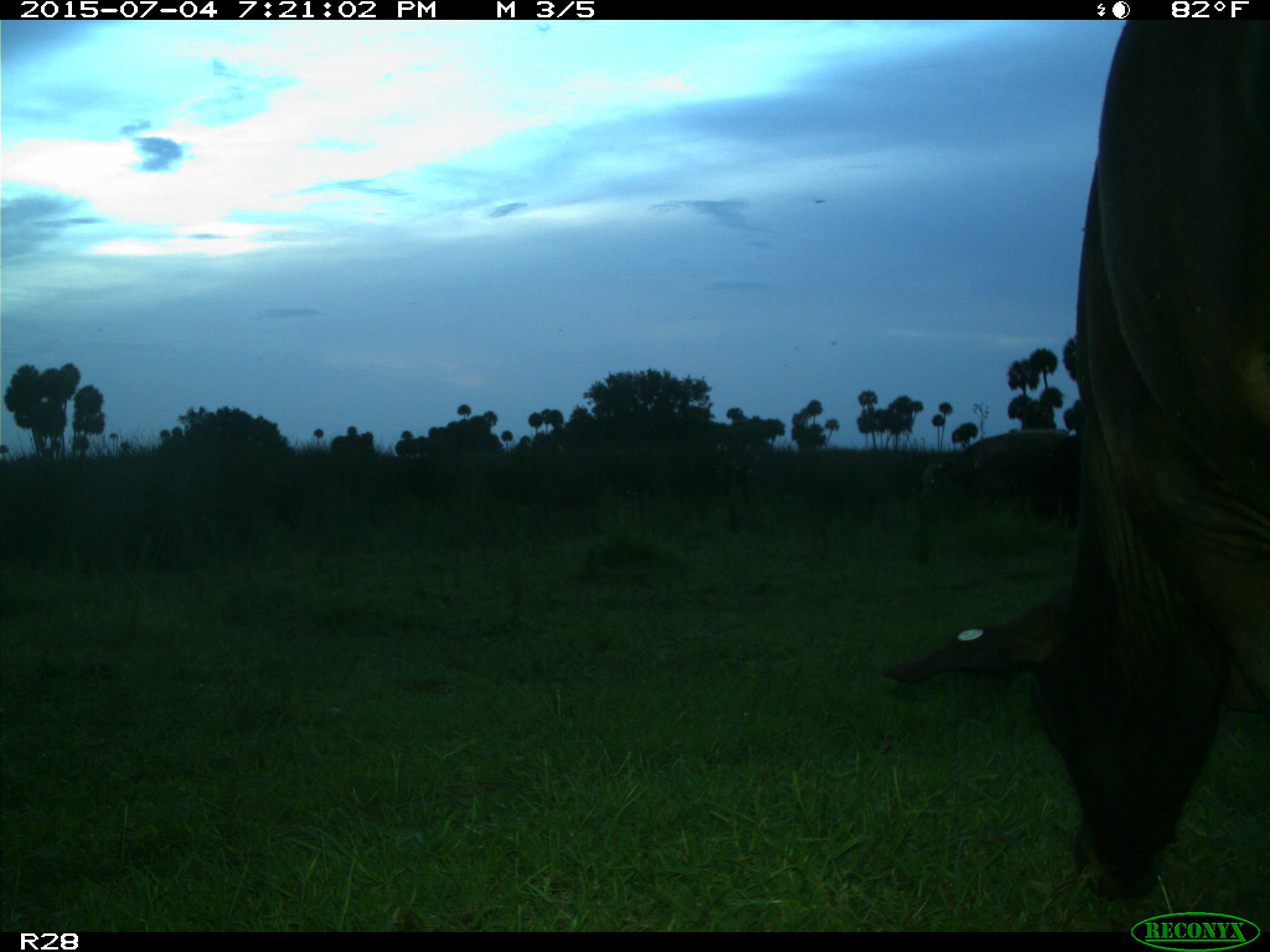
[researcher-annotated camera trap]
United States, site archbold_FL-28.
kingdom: Animalia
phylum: Chordata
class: Mammalia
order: Artiodactyla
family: Bovidae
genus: Bos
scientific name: Bos taurus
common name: domestic cow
Bos taurus (domestic cow).